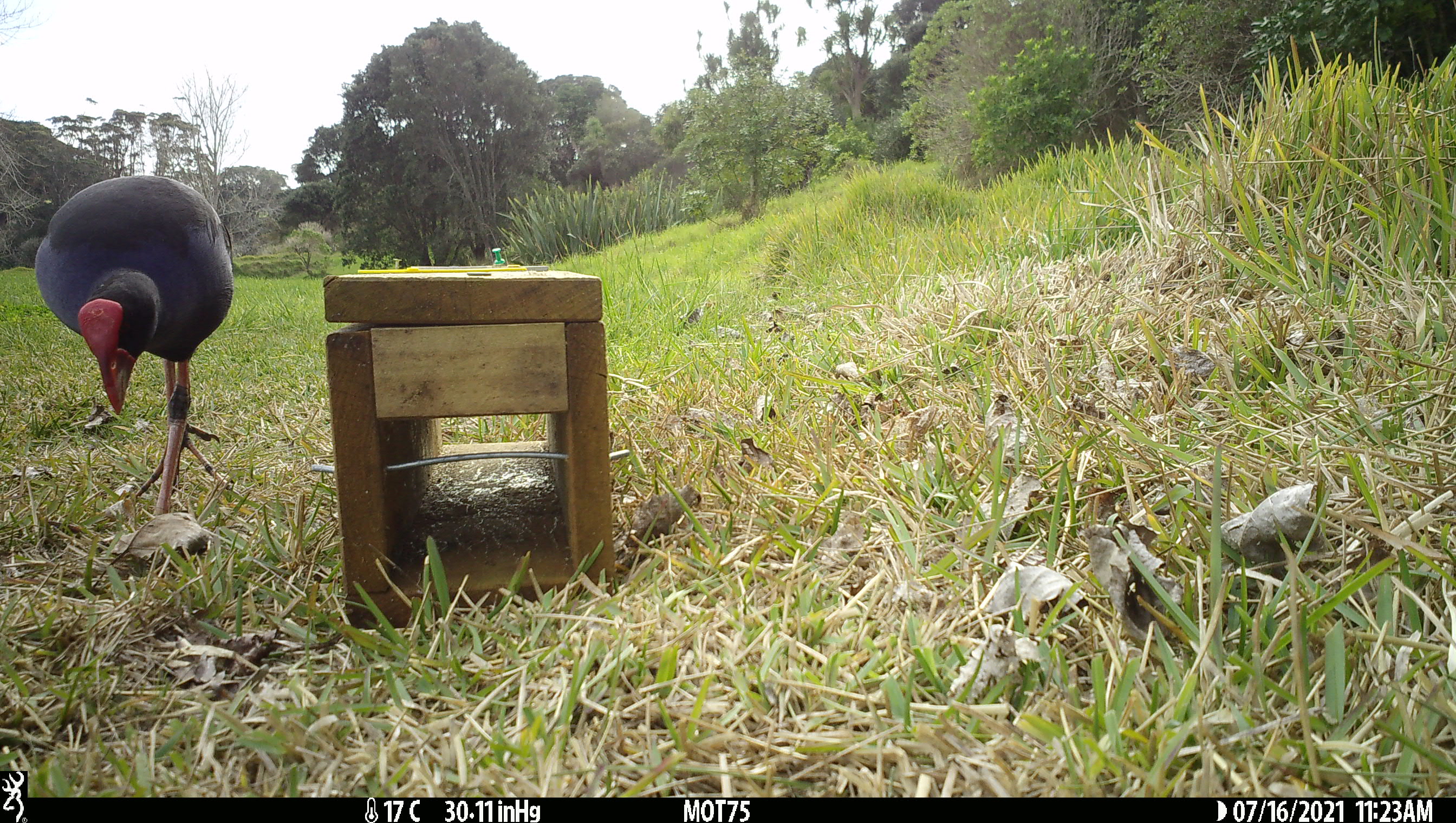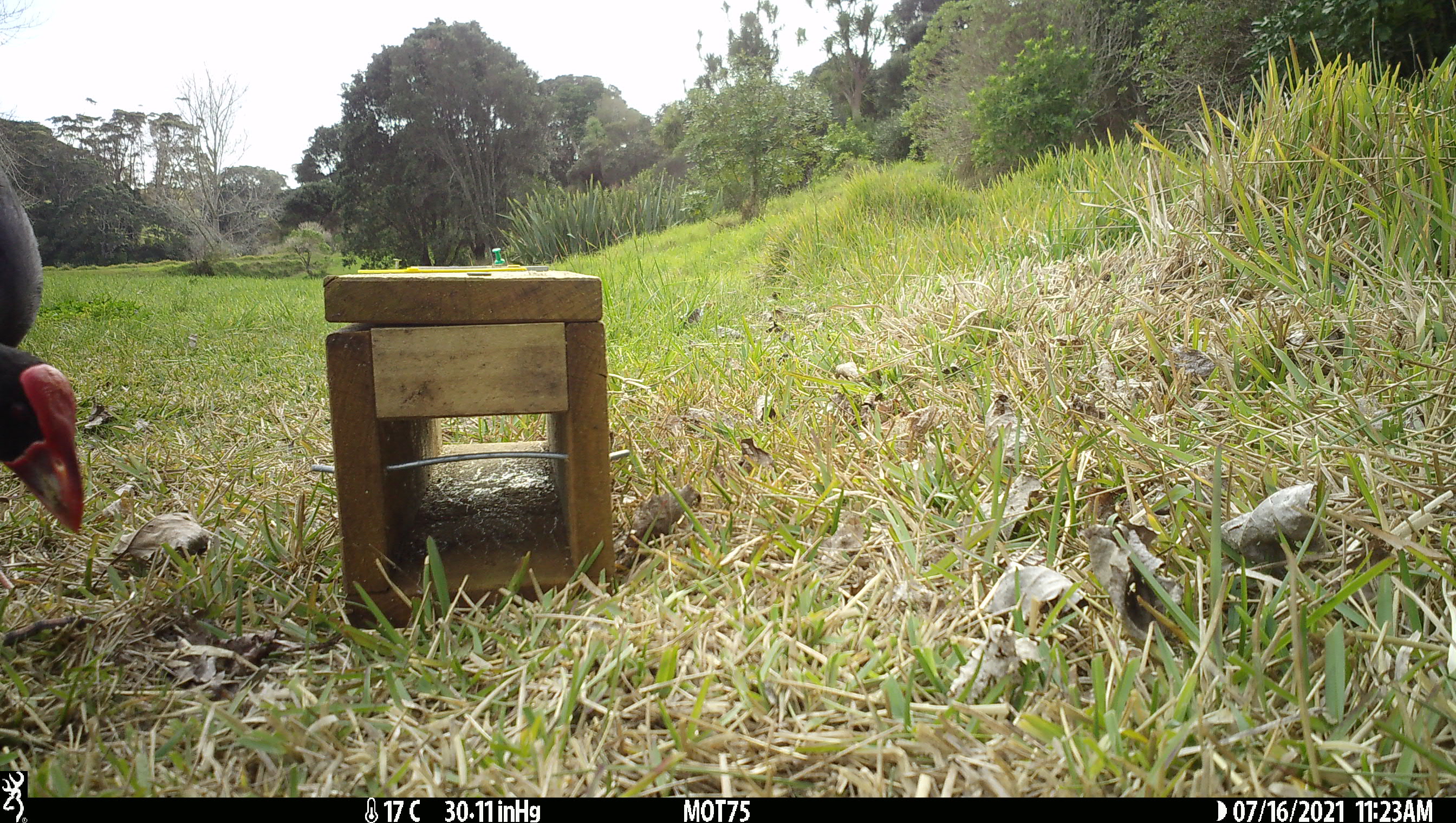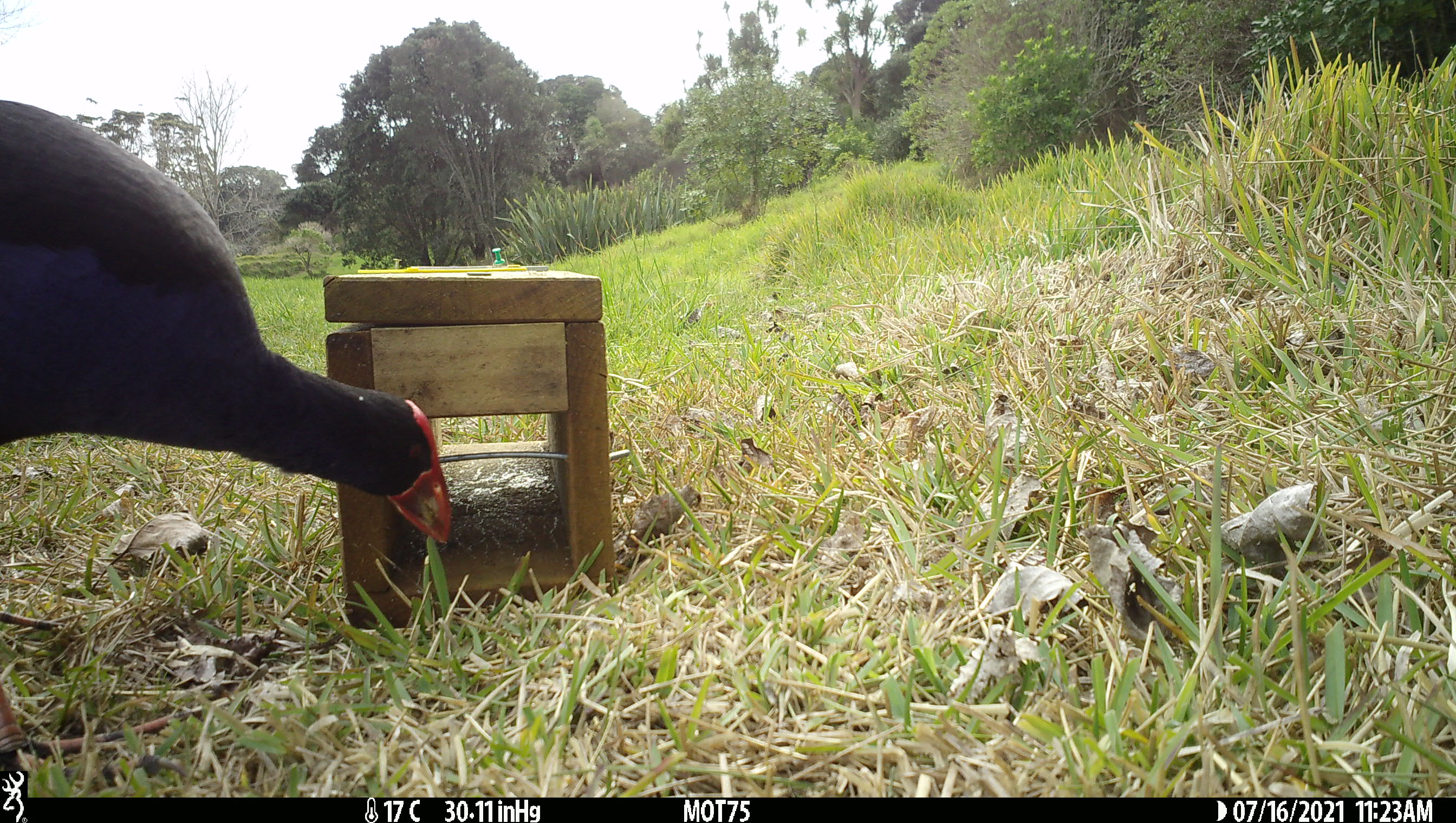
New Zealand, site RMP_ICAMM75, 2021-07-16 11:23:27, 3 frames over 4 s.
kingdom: Animalia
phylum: Chordata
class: Aves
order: Gruiformes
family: Rallidae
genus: Porphyrio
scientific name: Porphyrio melanotus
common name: australasian swamphen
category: pukeko